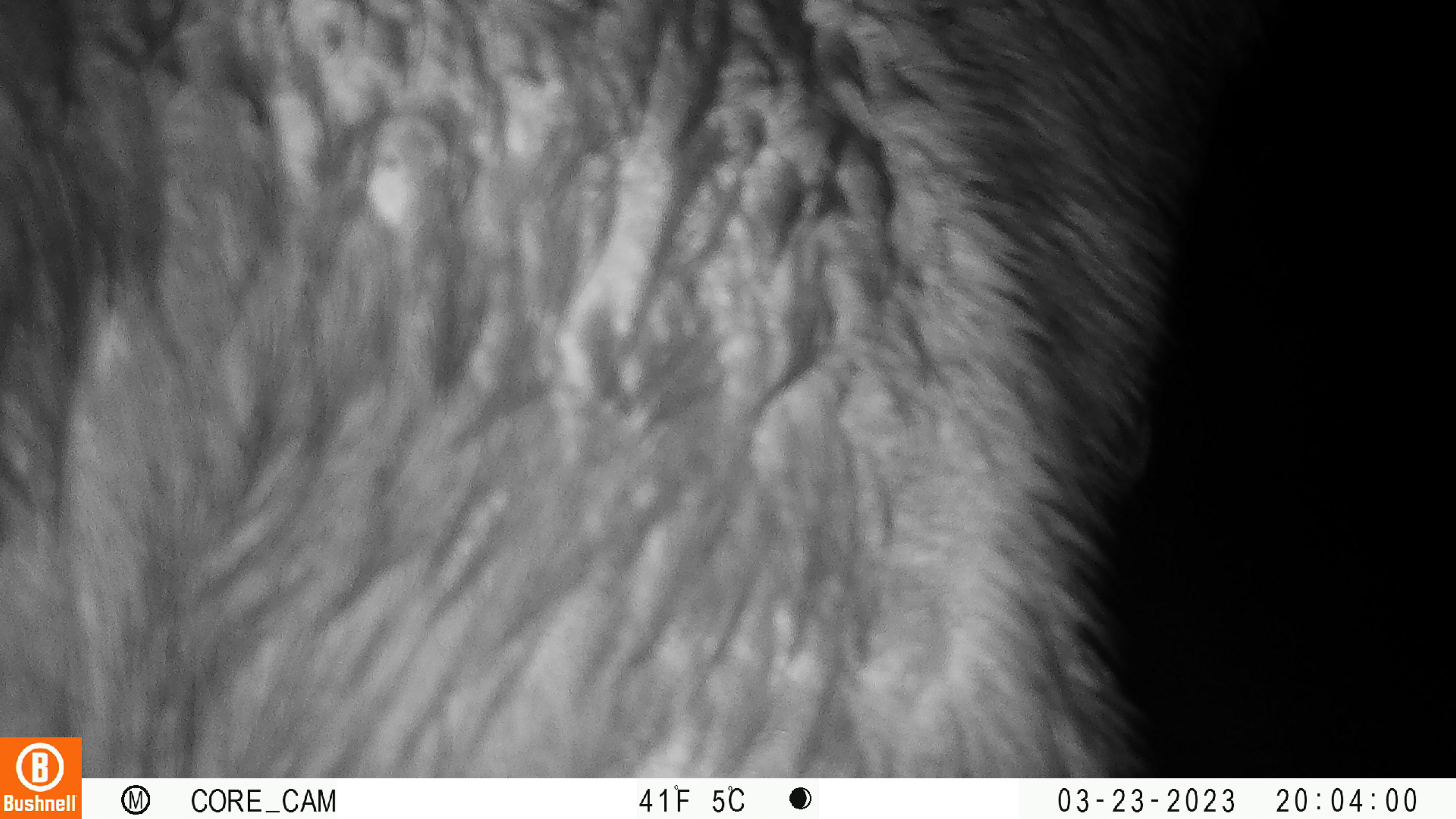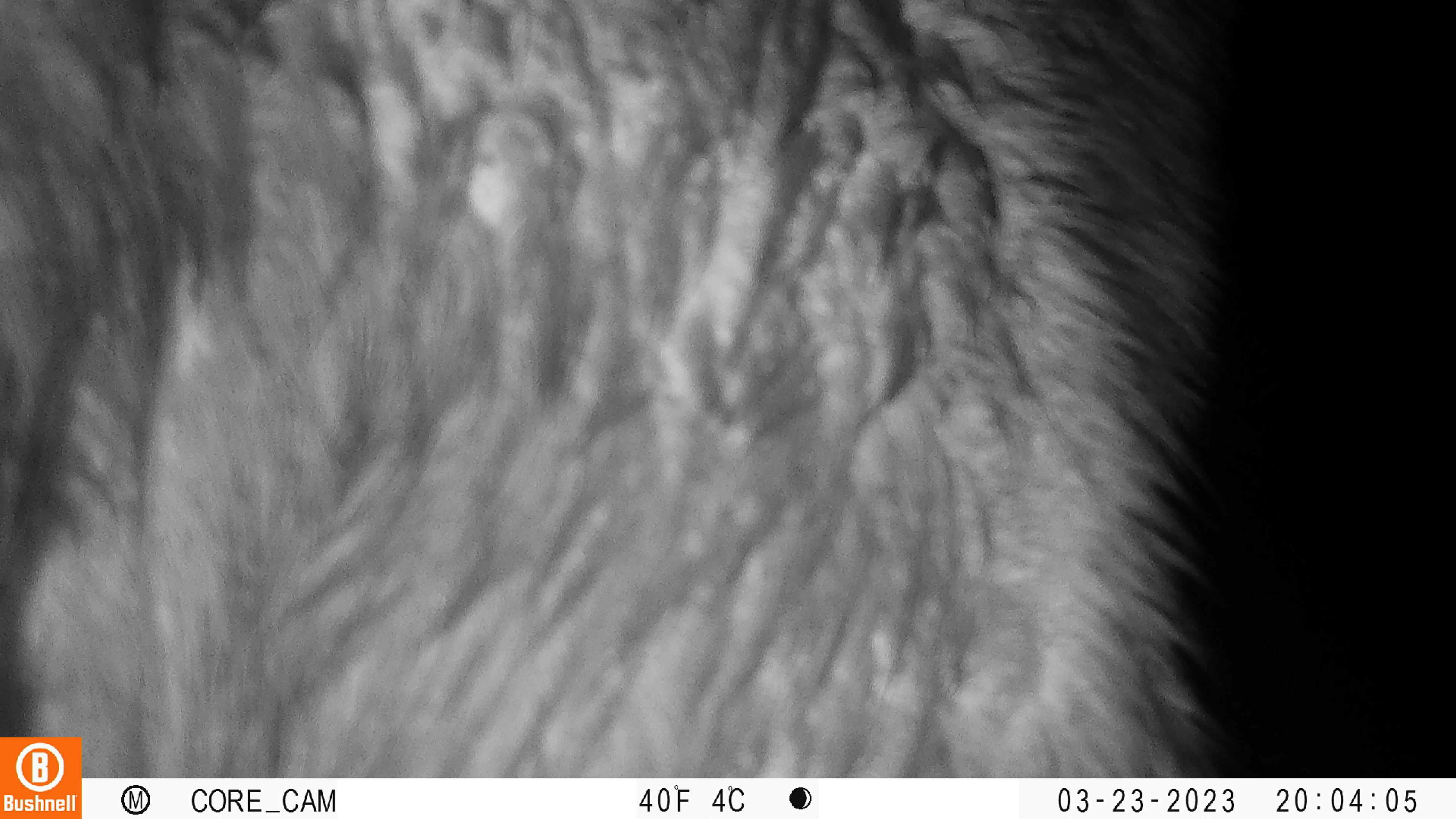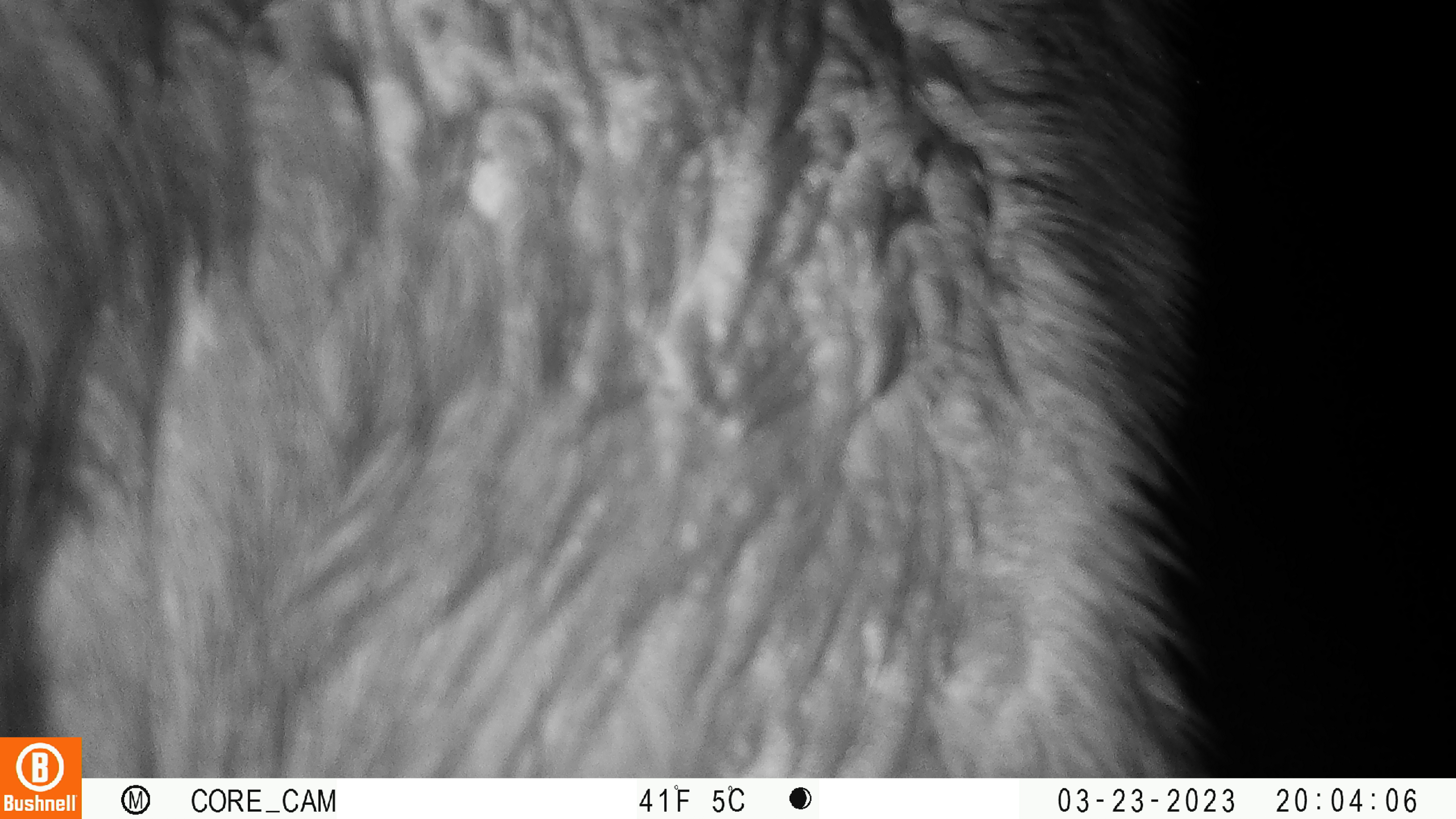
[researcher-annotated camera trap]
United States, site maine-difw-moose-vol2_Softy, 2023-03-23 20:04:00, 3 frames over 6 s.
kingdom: Animalia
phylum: Chordata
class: Mammalia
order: Artiodactyla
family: Cervidae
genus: Alces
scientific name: Alces alces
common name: moose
Moose (Alces alces).